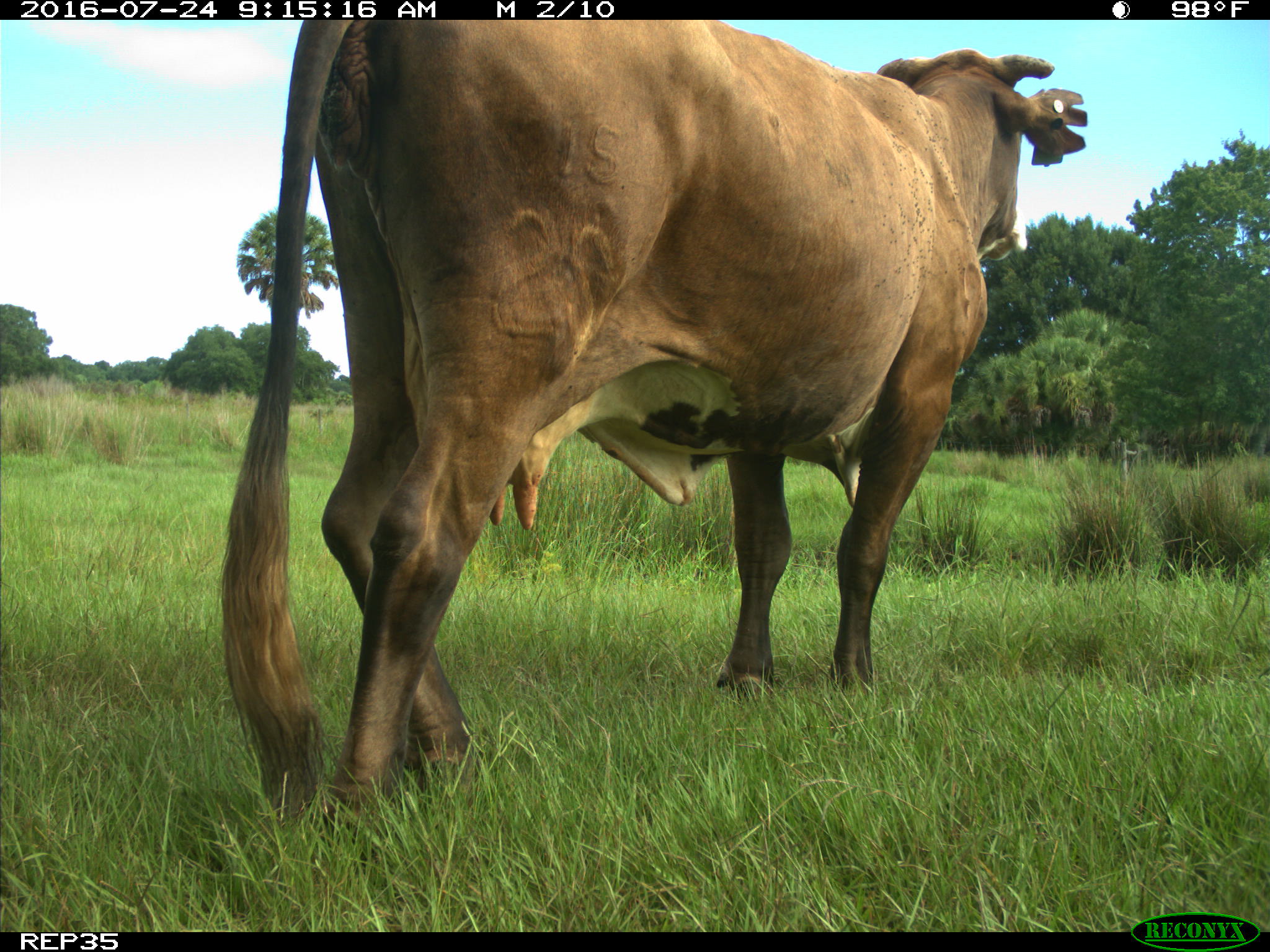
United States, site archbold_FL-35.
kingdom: Animalia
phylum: Chordata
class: Mammalia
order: Artiodactyla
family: Bovidae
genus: Bos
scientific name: Bos taurus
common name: domestic cow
Bos taurus (domestic cow).